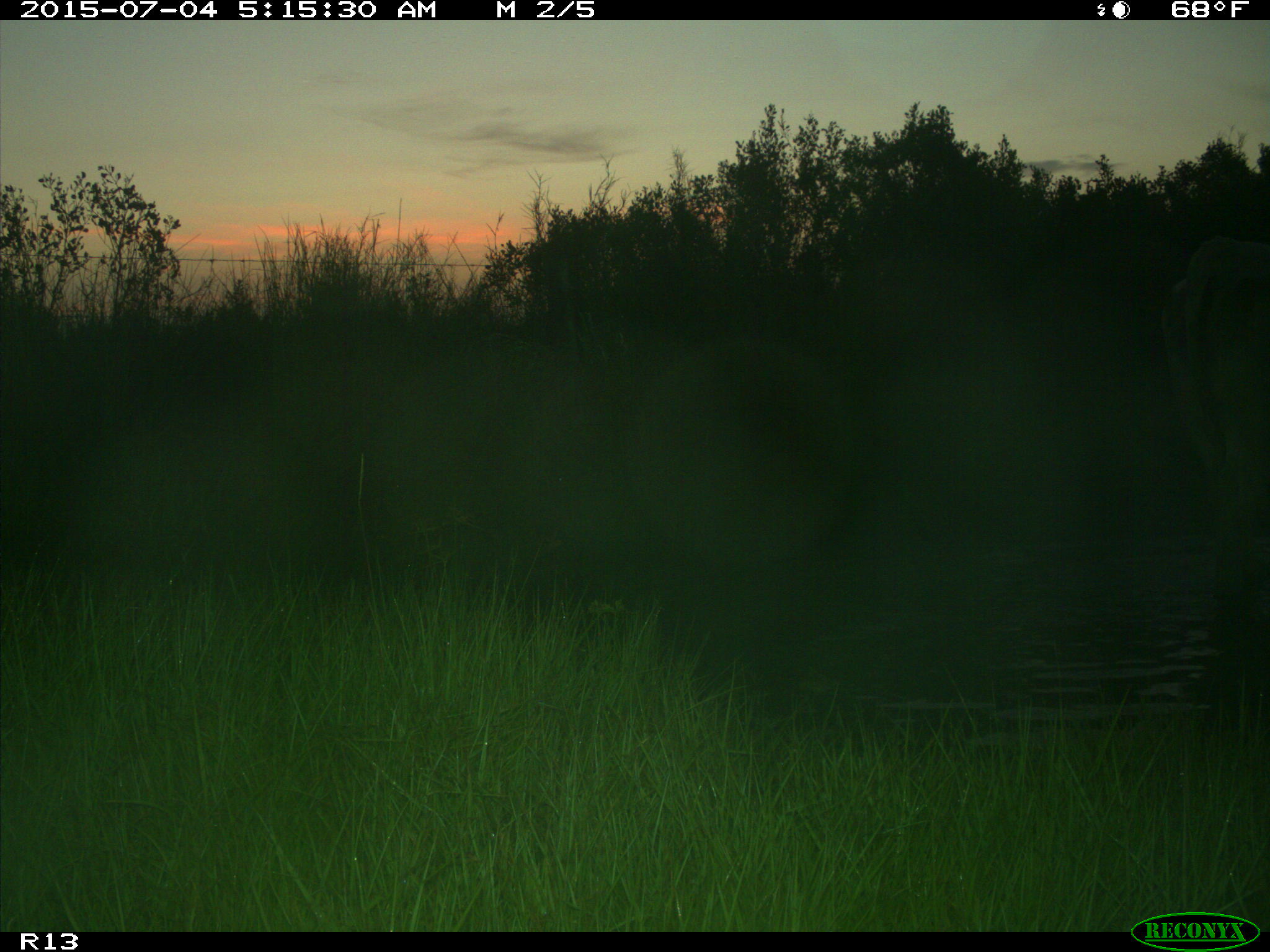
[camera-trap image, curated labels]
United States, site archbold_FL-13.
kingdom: Animalia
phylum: Chordata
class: Mammalia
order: Artiodactyla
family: Bovidae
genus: Bos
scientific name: Bos taurus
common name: domestic cow